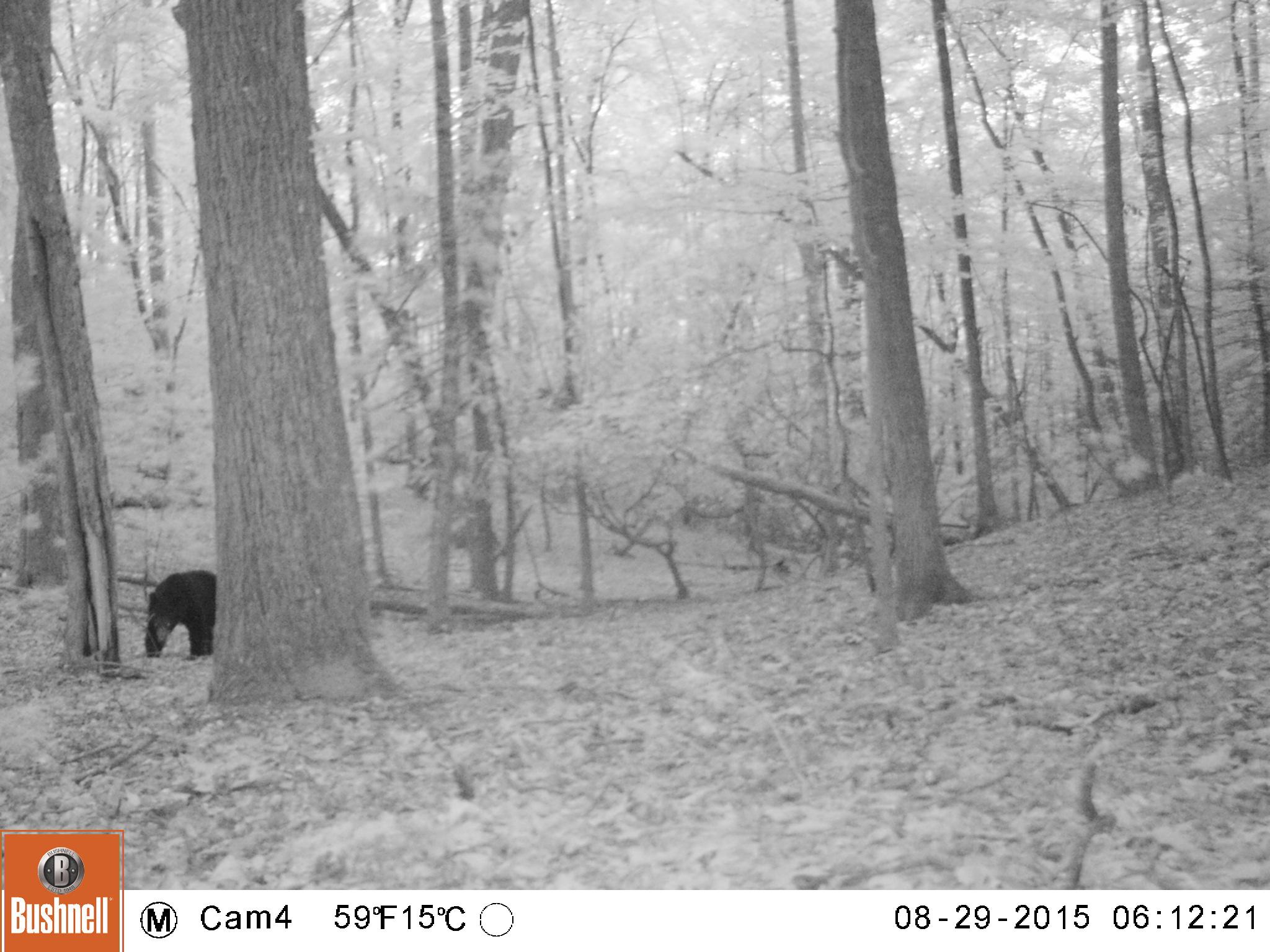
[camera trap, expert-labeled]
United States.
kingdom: Animalia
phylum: Chordata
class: Mammalia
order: Carnivora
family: Ursidae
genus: Ursus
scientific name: Ursus americanus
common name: american black bear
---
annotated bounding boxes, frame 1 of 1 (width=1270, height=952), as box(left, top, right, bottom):
American Black Bear: box(136, 559, 217, 661)